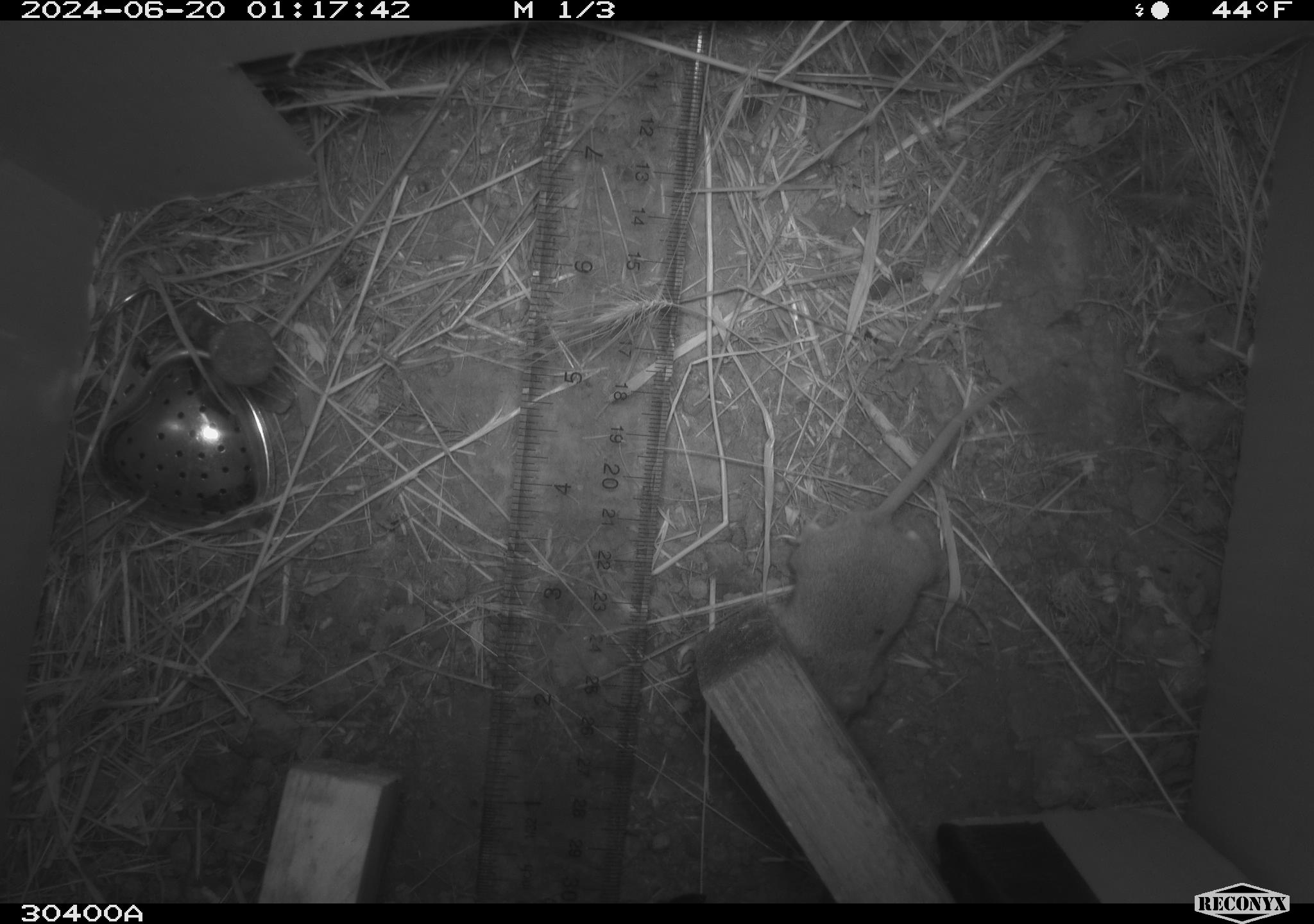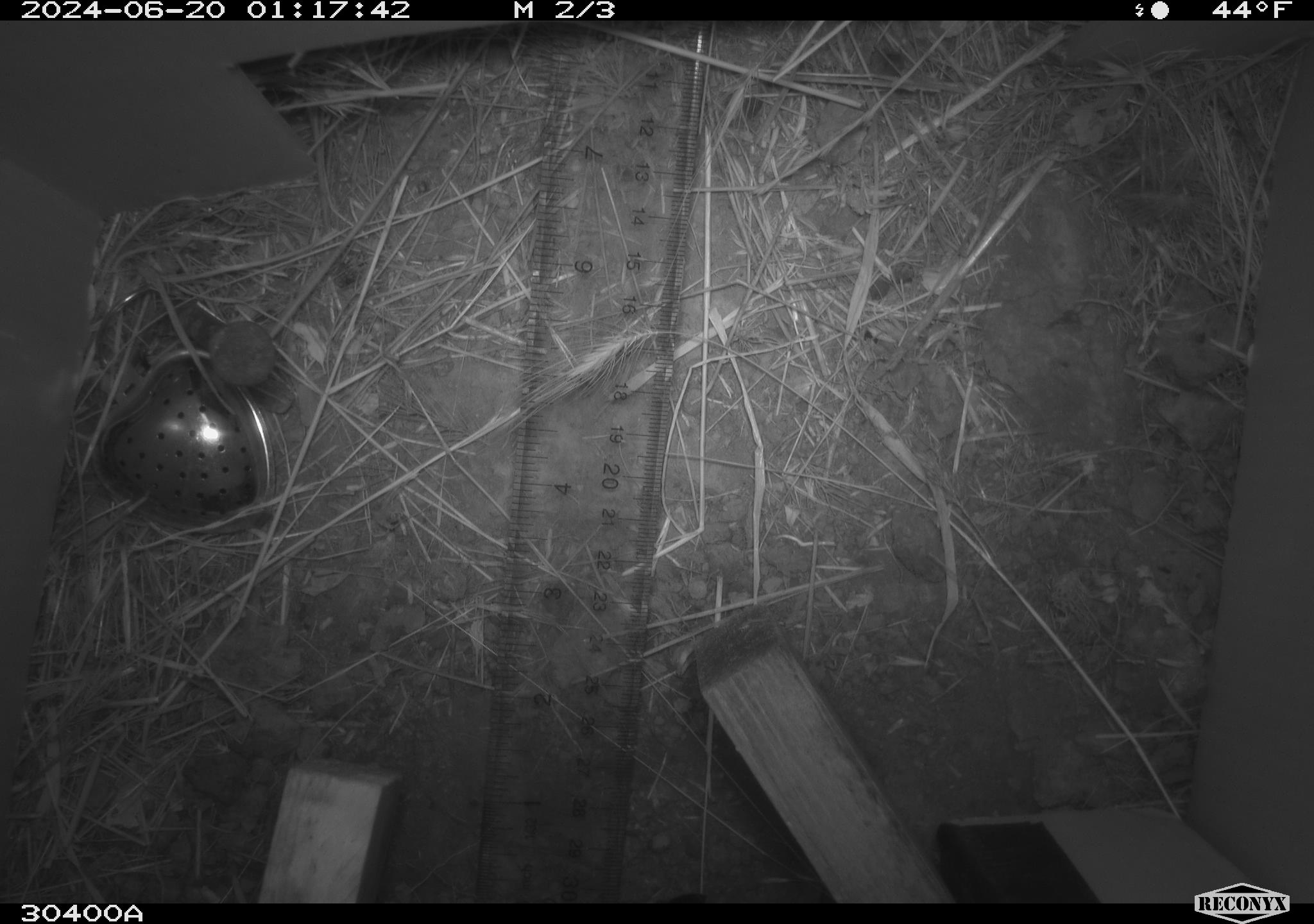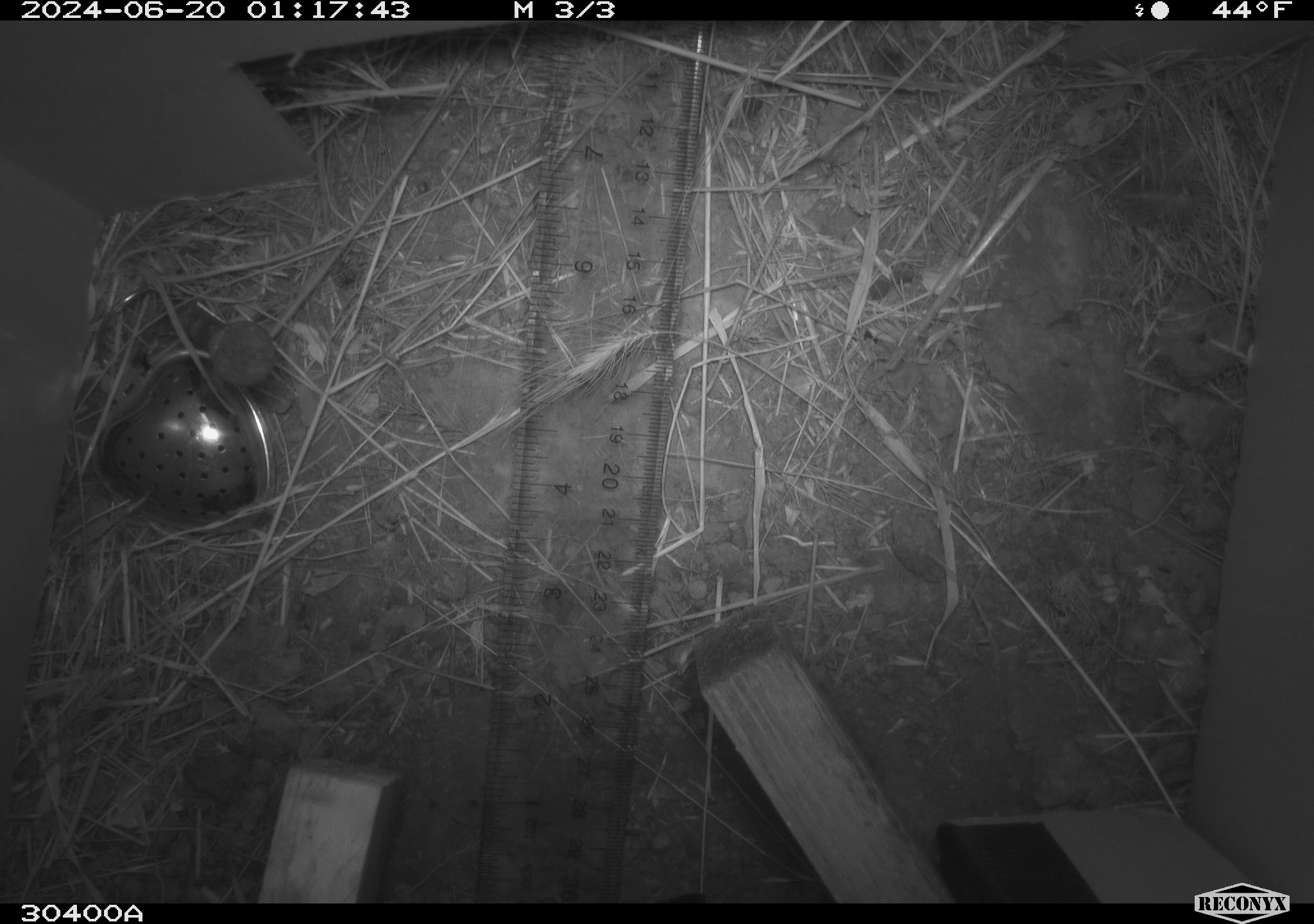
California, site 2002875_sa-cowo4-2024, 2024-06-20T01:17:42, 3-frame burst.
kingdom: Animalia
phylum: Chordata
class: Mammalia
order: Rodentia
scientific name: Rodentia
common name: rodent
Rodent (Rodentia).